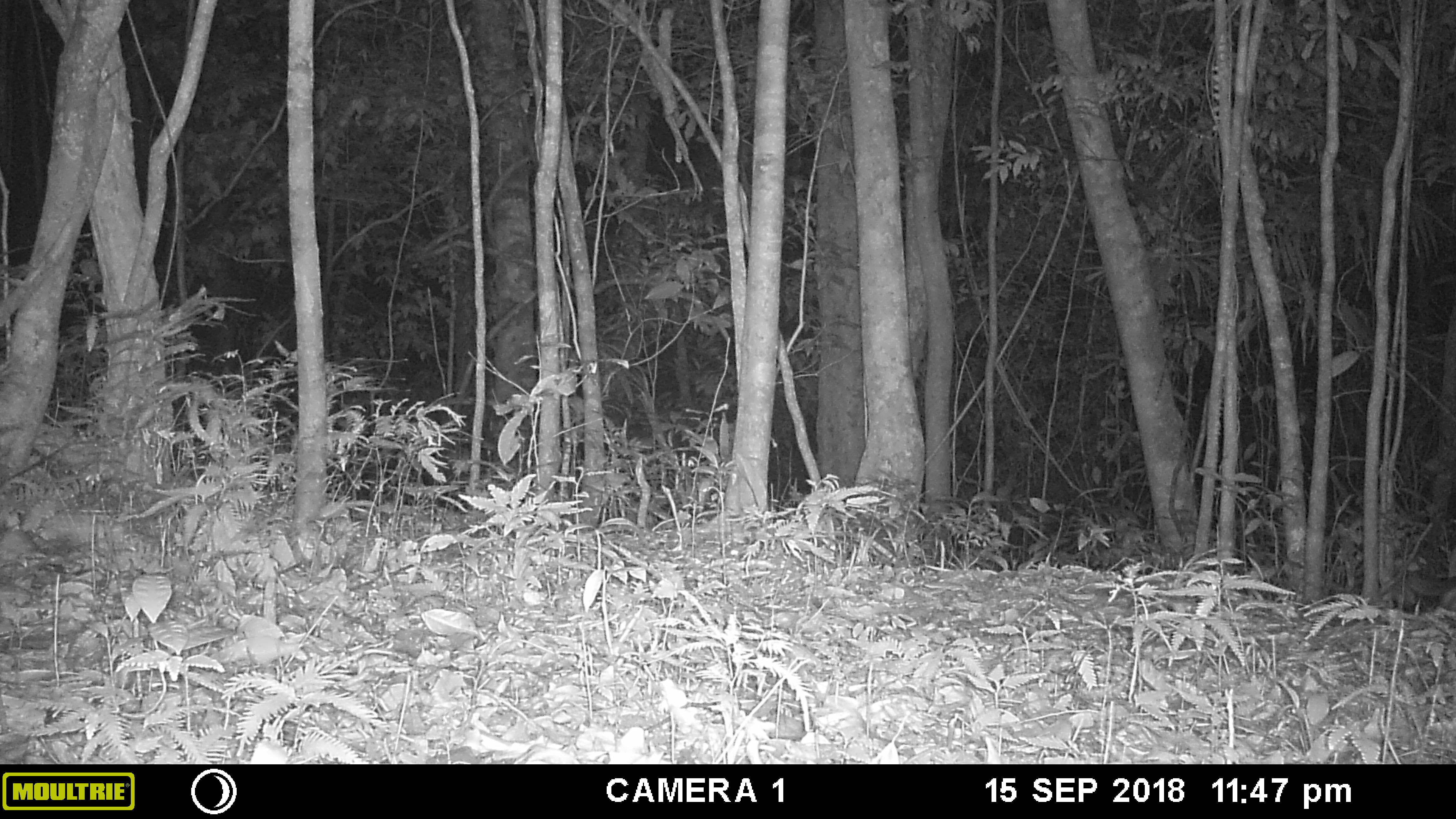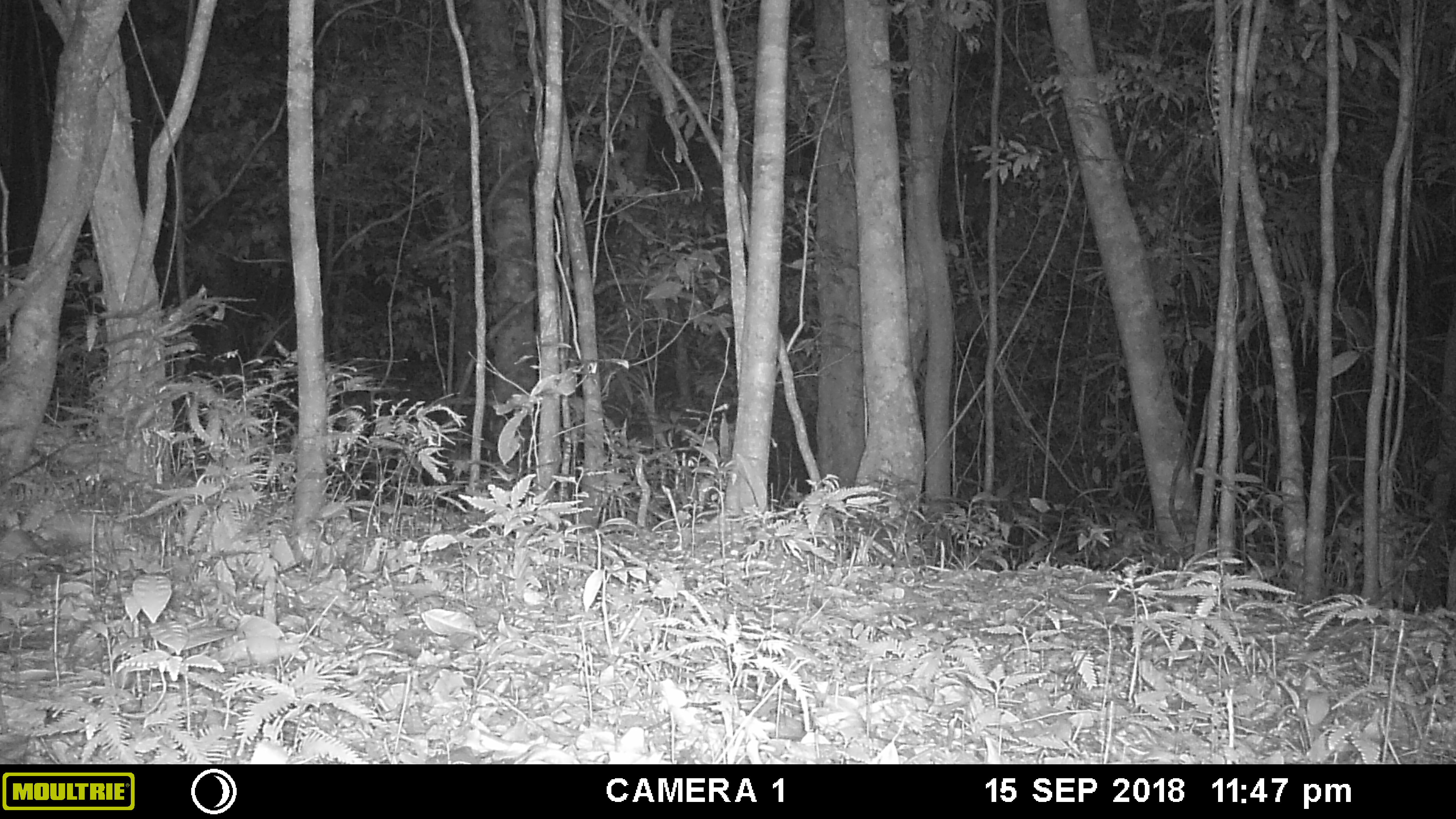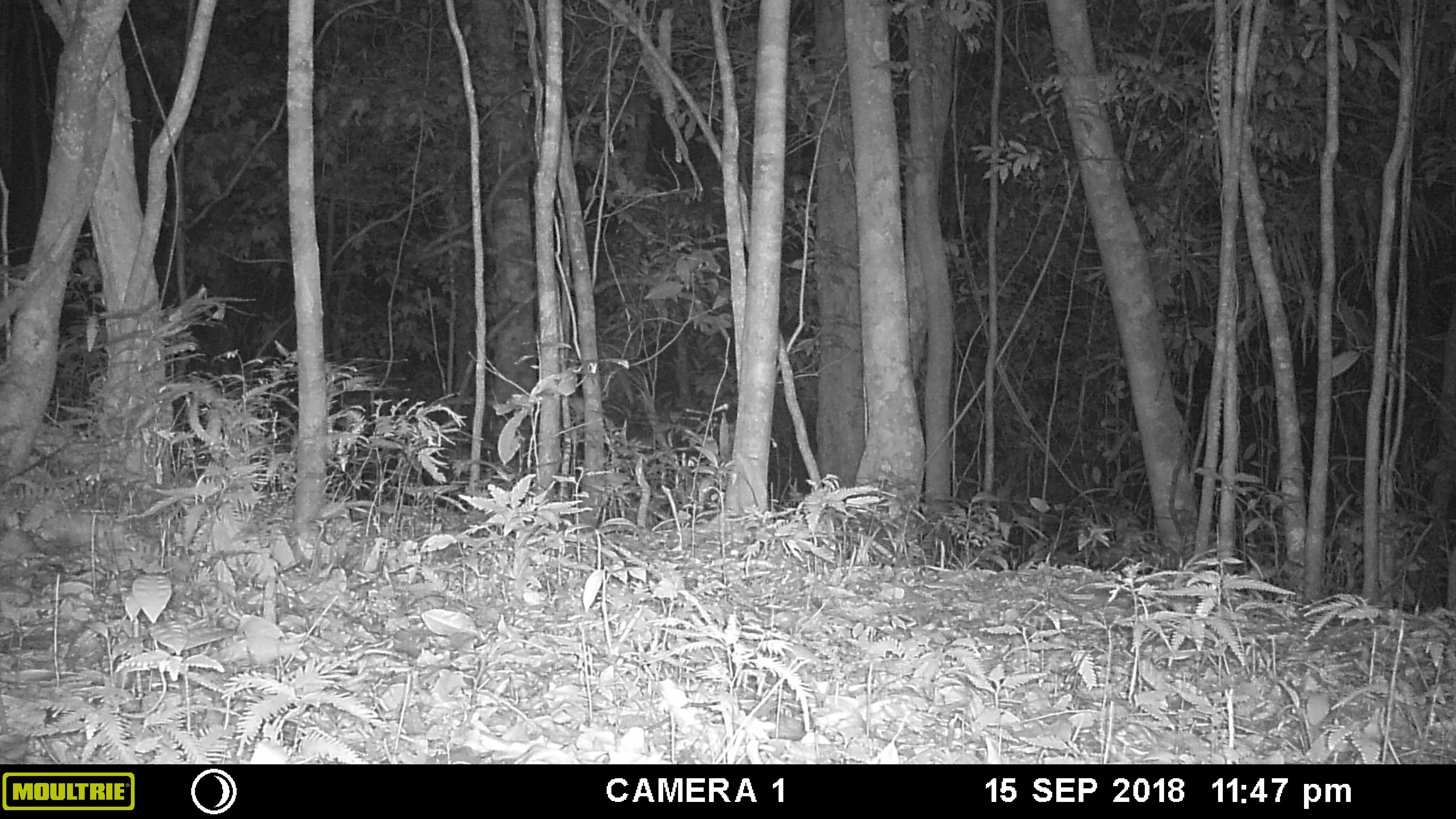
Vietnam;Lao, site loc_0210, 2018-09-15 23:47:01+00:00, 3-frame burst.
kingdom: Animalia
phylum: Chordata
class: Mammalia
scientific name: Mammalia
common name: mammal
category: unidentified small mammal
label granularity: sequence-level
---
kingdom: Animalia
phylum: Chordata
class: Mammalia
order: Carnivora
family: Mustelidae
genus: Melogale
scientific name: Melogale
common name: ferret badger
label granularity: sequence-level